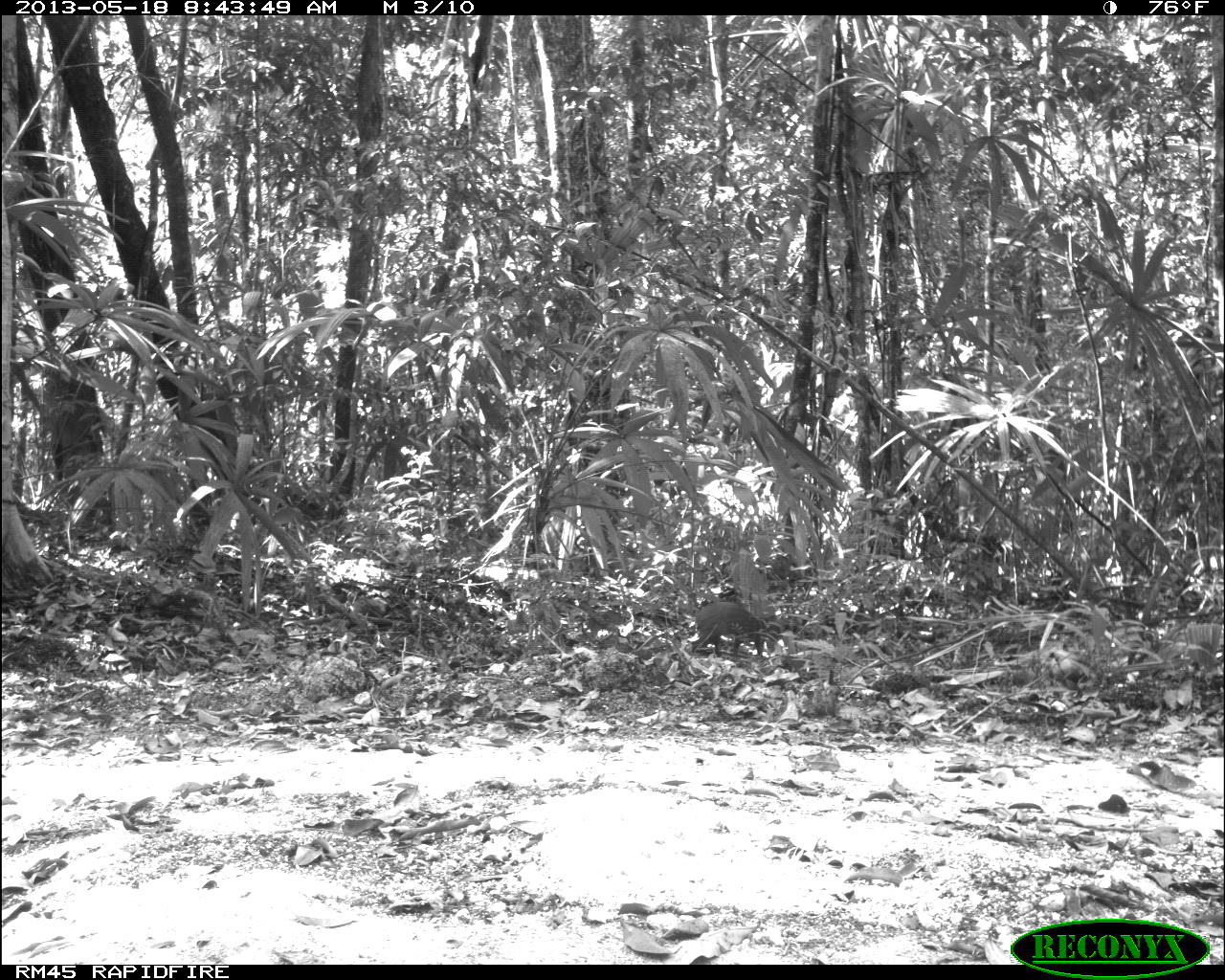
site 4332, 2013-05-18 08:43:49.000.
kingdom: Animalia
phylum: Chordata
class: Mammalia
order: Rodentia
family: Dasyproctidae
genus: Dasyprocta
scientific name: Dasyprocta punctata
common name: central american agouti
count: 1